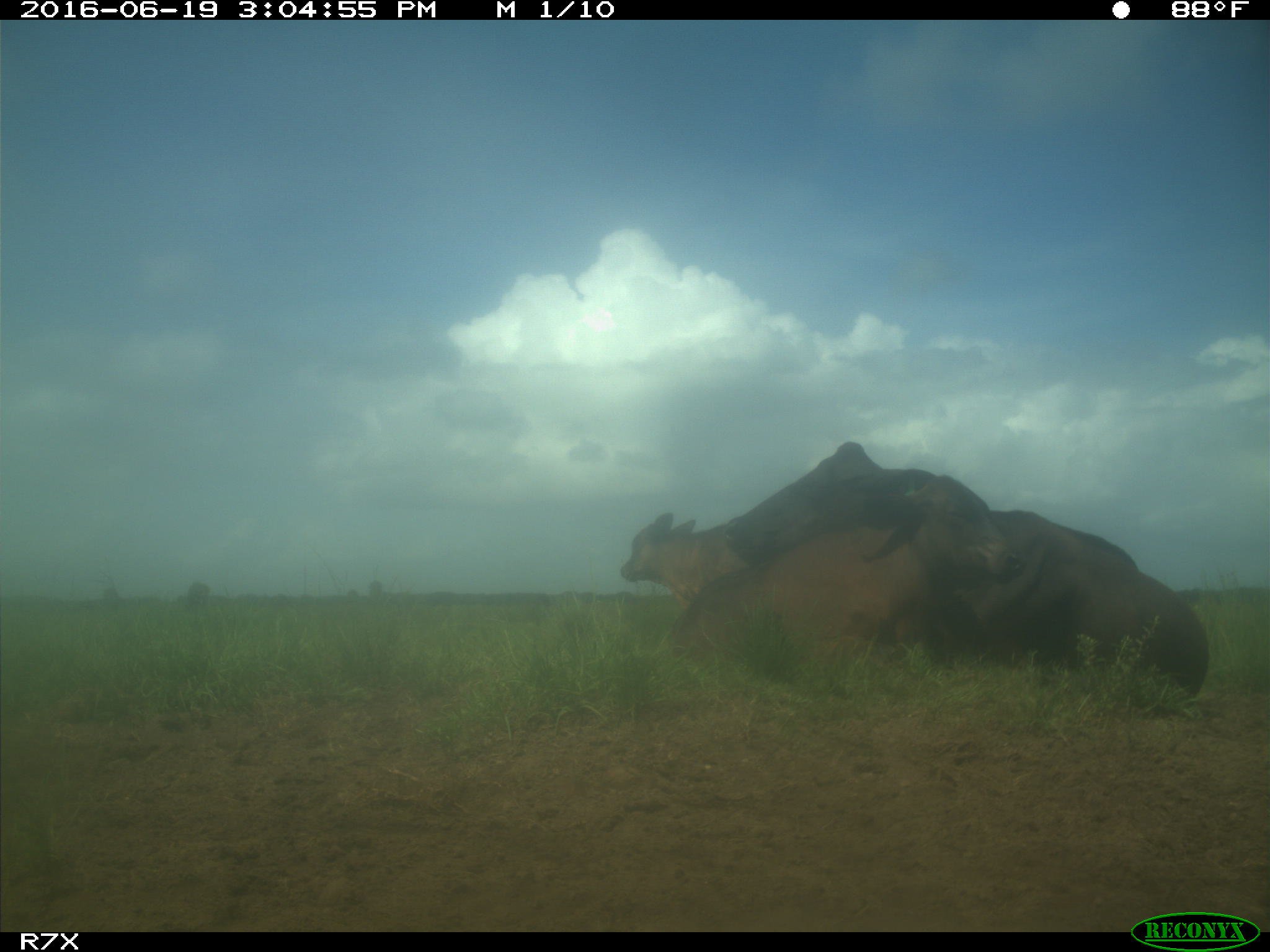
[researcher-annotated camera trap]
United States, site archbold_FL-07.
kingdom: Animalia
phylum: Chordata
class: Mammalia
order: Artiodactyla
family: Bovidae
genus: Bos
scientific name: Bos taurus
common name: domestic cow